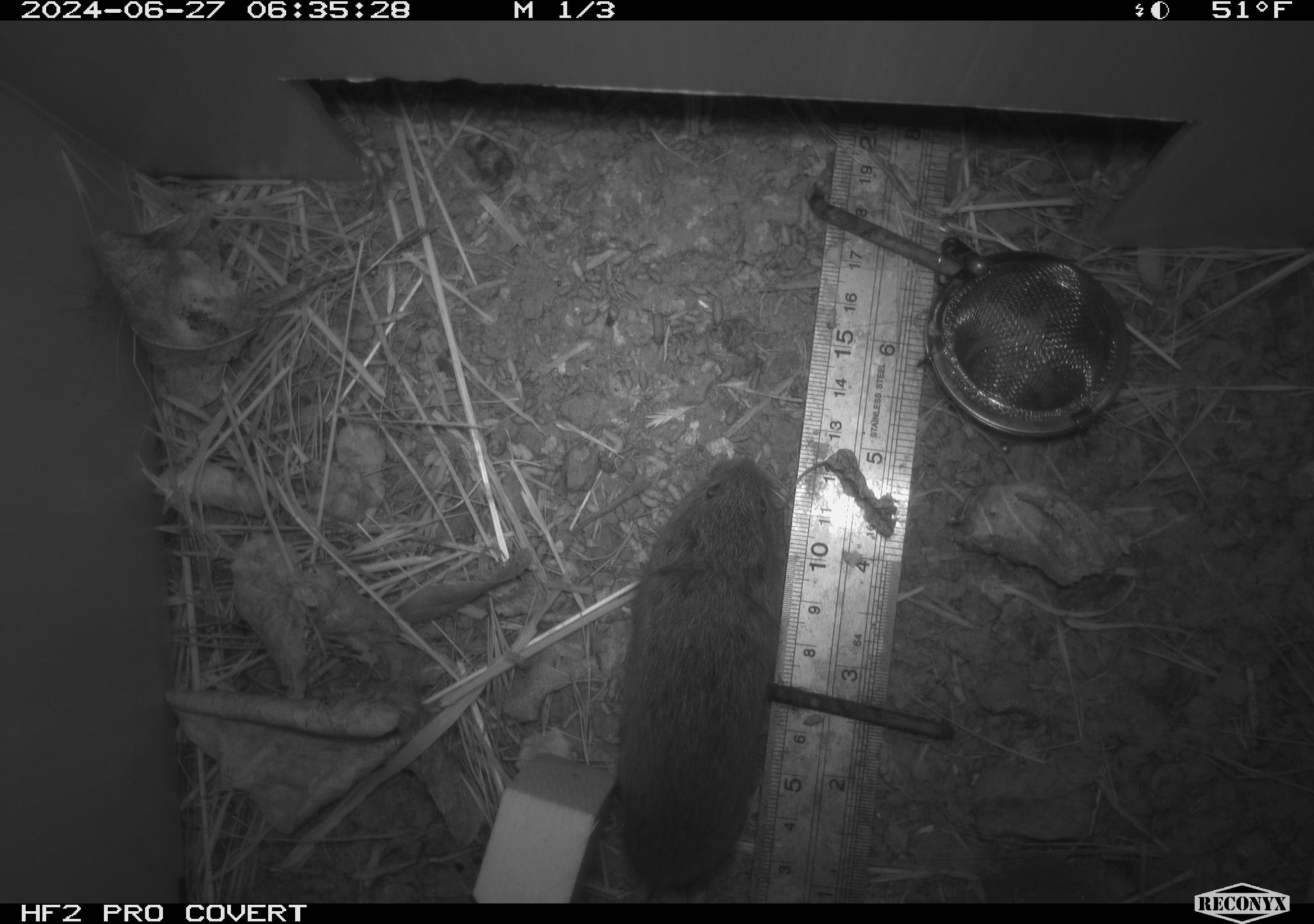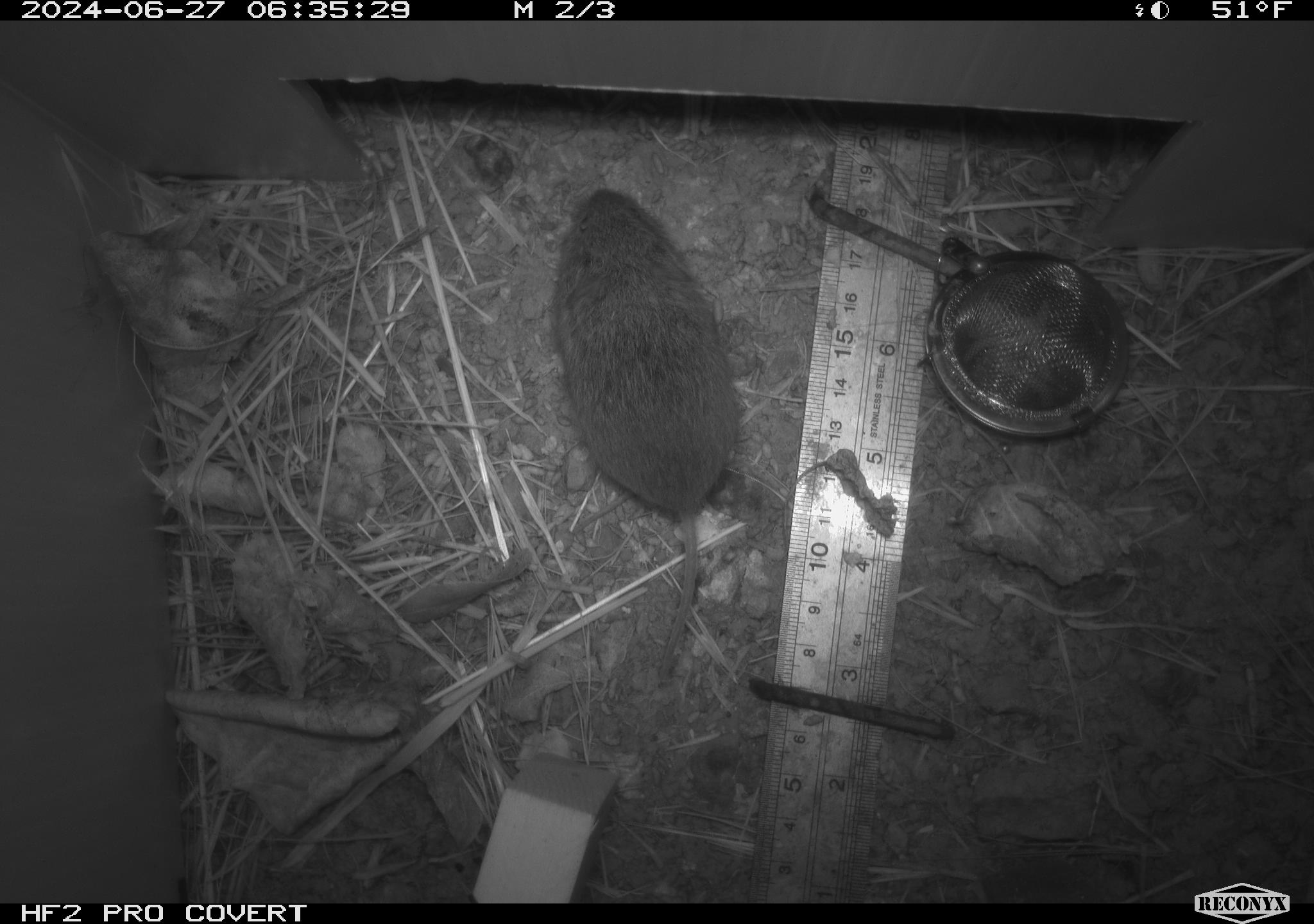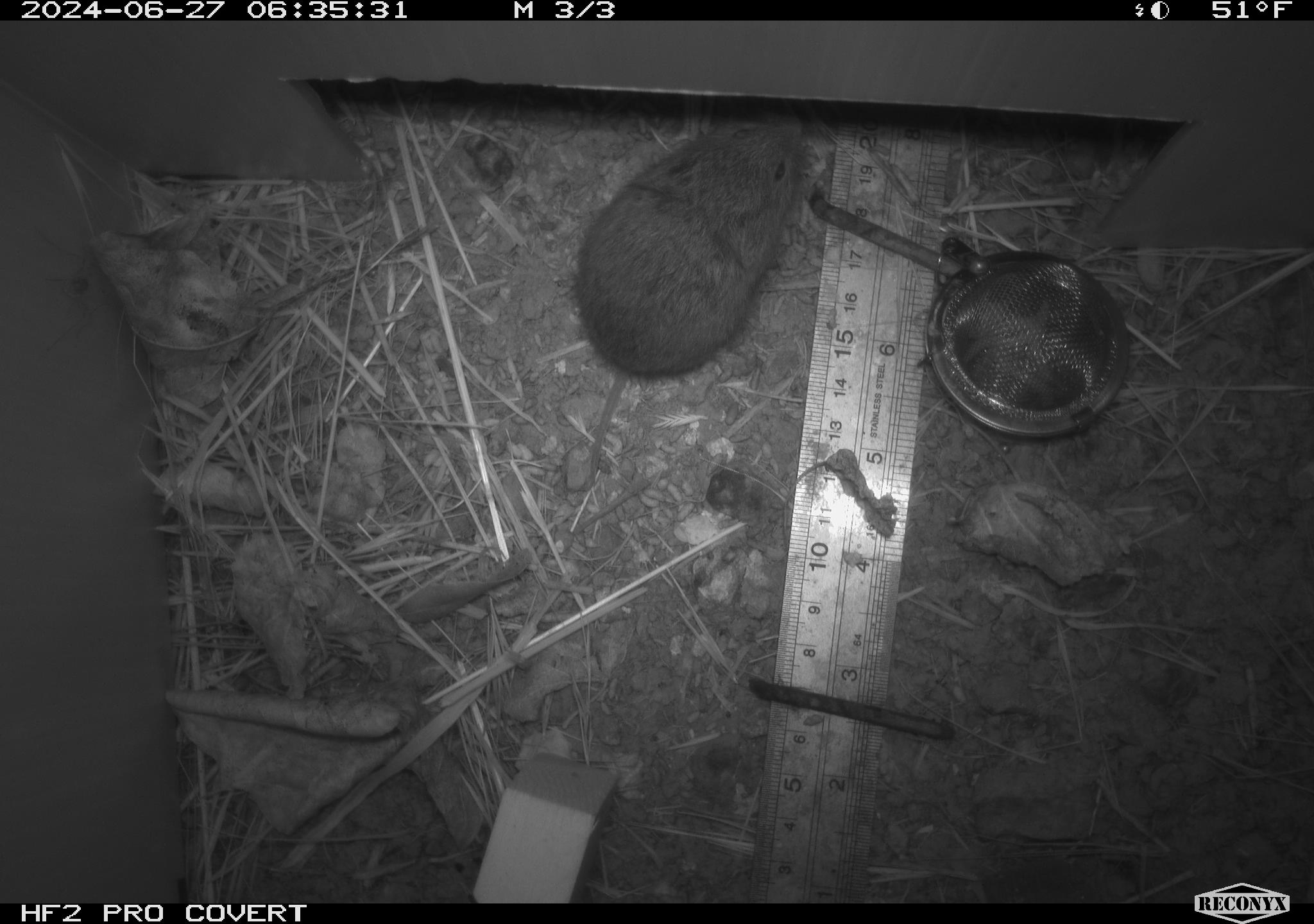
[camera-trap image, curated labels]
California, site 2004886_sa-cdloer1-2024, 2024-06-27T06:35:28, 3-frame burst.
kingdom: Animalia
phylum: Chordata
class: Mammalia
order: Rodentia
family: Cricetidae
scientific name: Arvicolinae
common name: voles, lemmings, and muskrats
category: arvicolinae subfamily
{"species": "arvicolinae subfamily (voles, lemmings, and muskrats) (Arvicolinae)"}